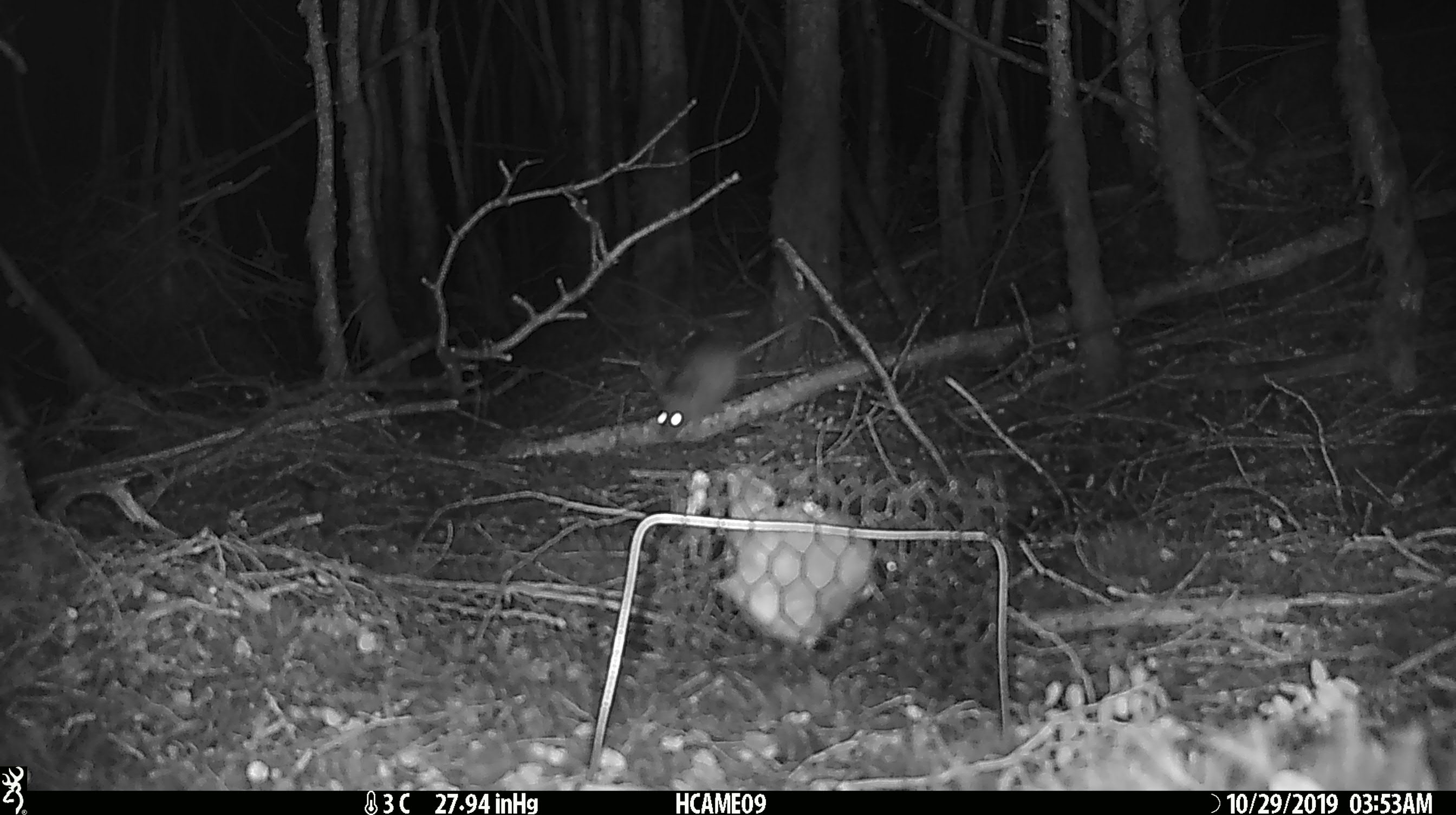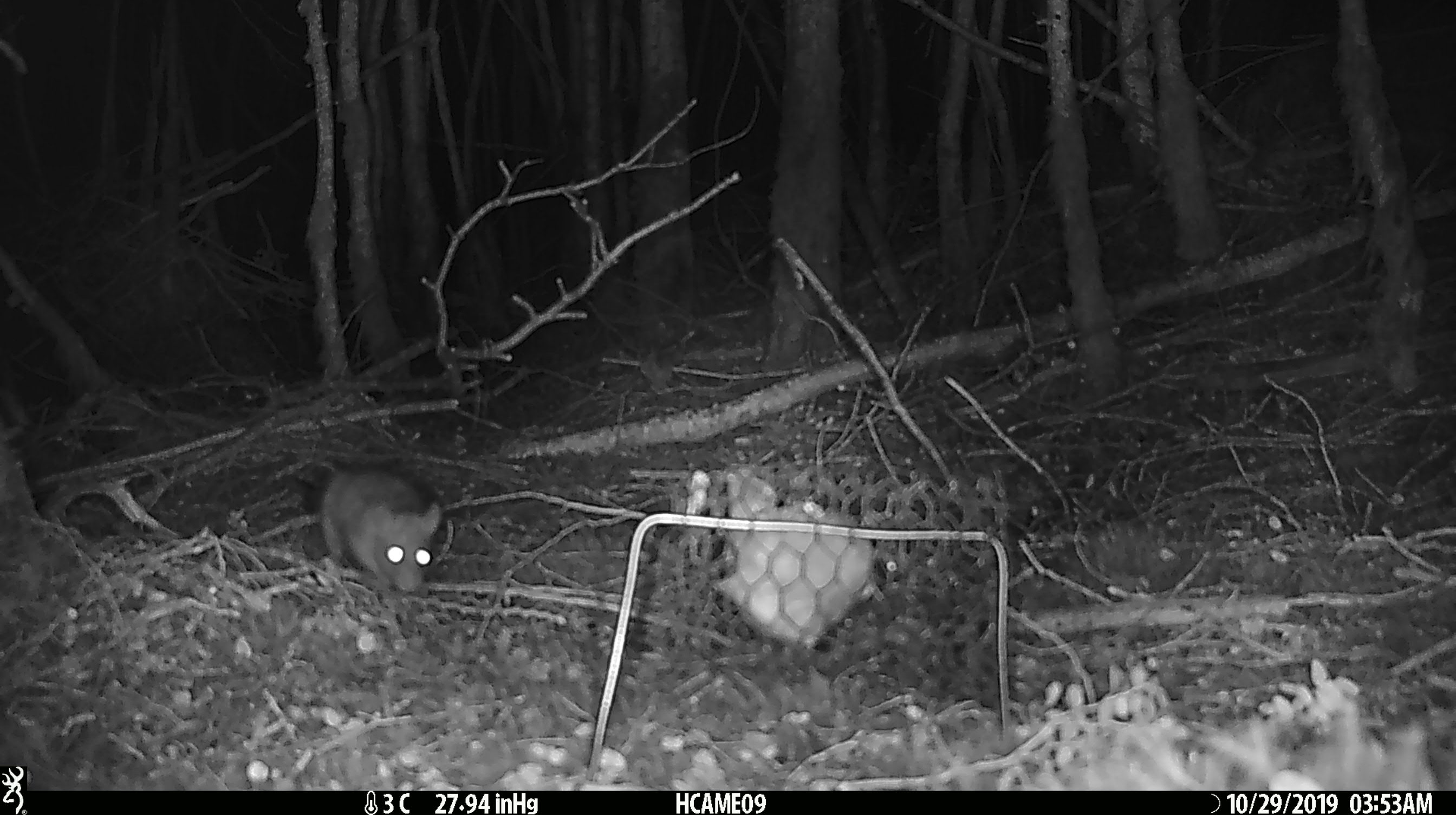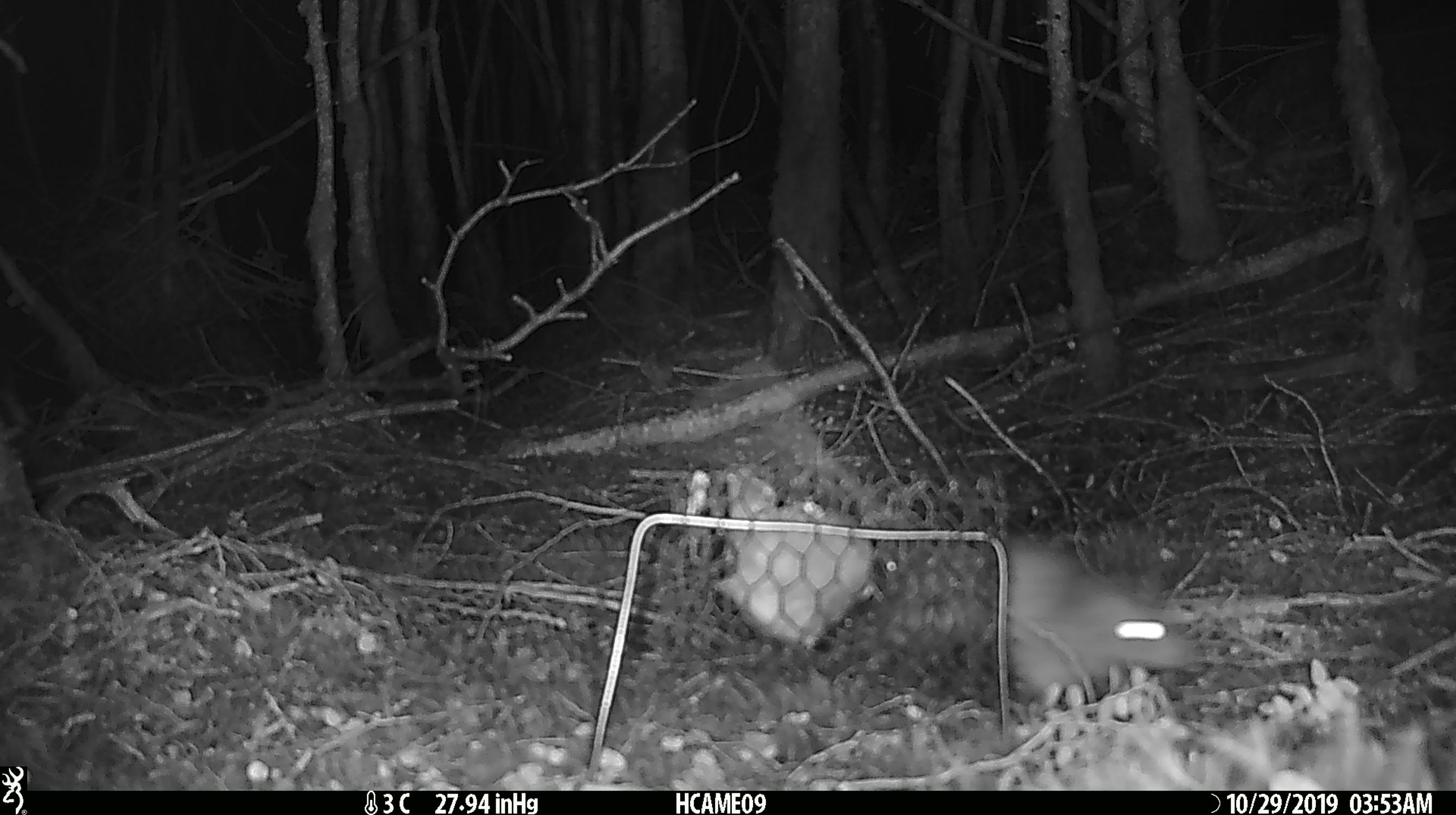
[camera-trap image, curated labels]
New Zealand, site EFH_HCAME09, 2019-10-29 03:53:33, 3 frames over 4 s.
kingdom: Animalia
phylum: Chordata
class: Mammalia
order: Rodentia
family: Muridae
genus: Rattus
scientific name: Rattus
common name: rat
Rat (Rattus).